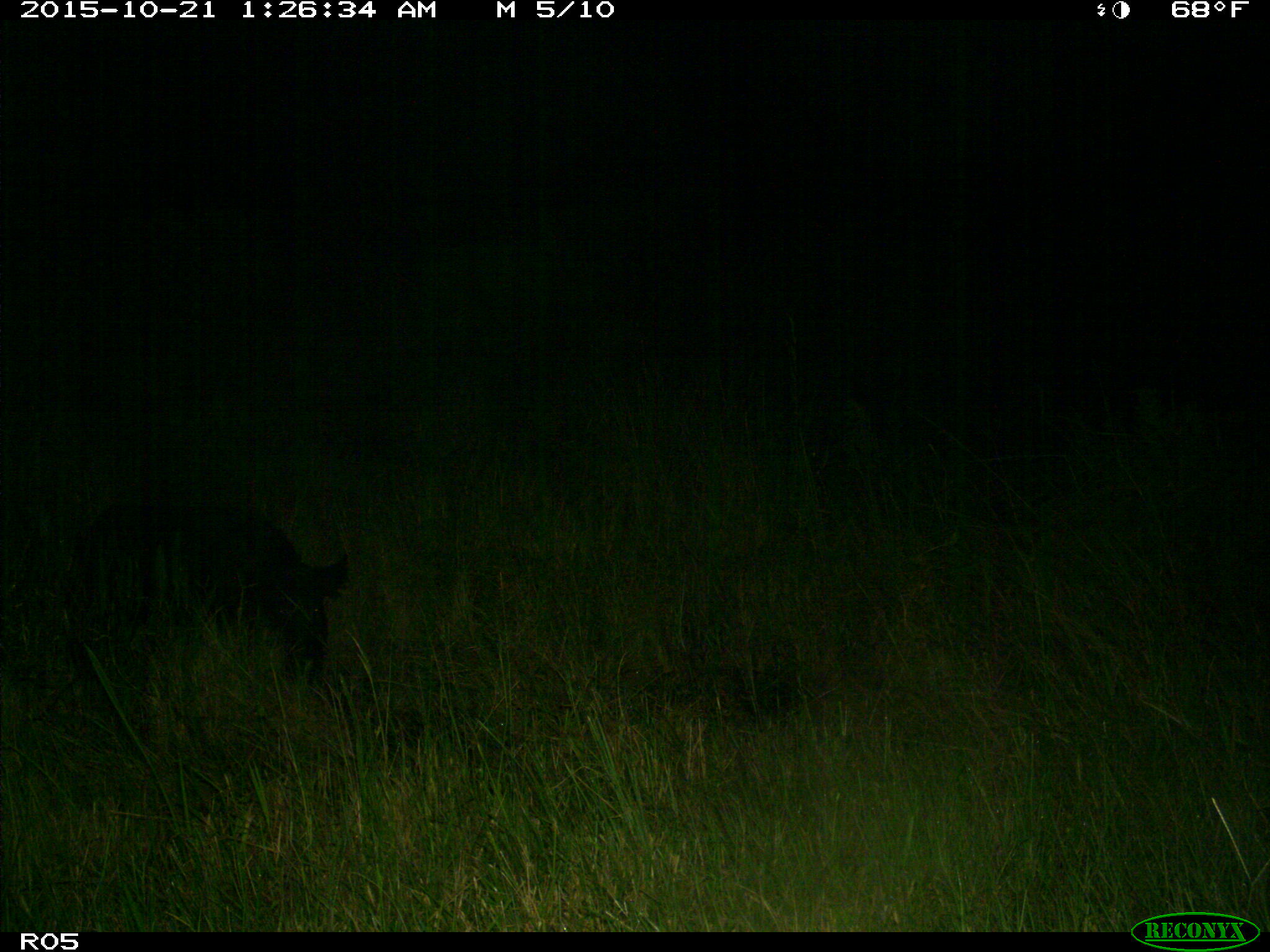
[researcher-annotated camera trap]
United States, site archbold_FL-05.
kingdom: Animalia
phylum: Chordata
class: Mammalia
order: Artiodactyla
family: Suidae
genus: Sus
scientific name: Sus scrofa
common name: wild boar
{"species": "Sus scrofa (wild boar)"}